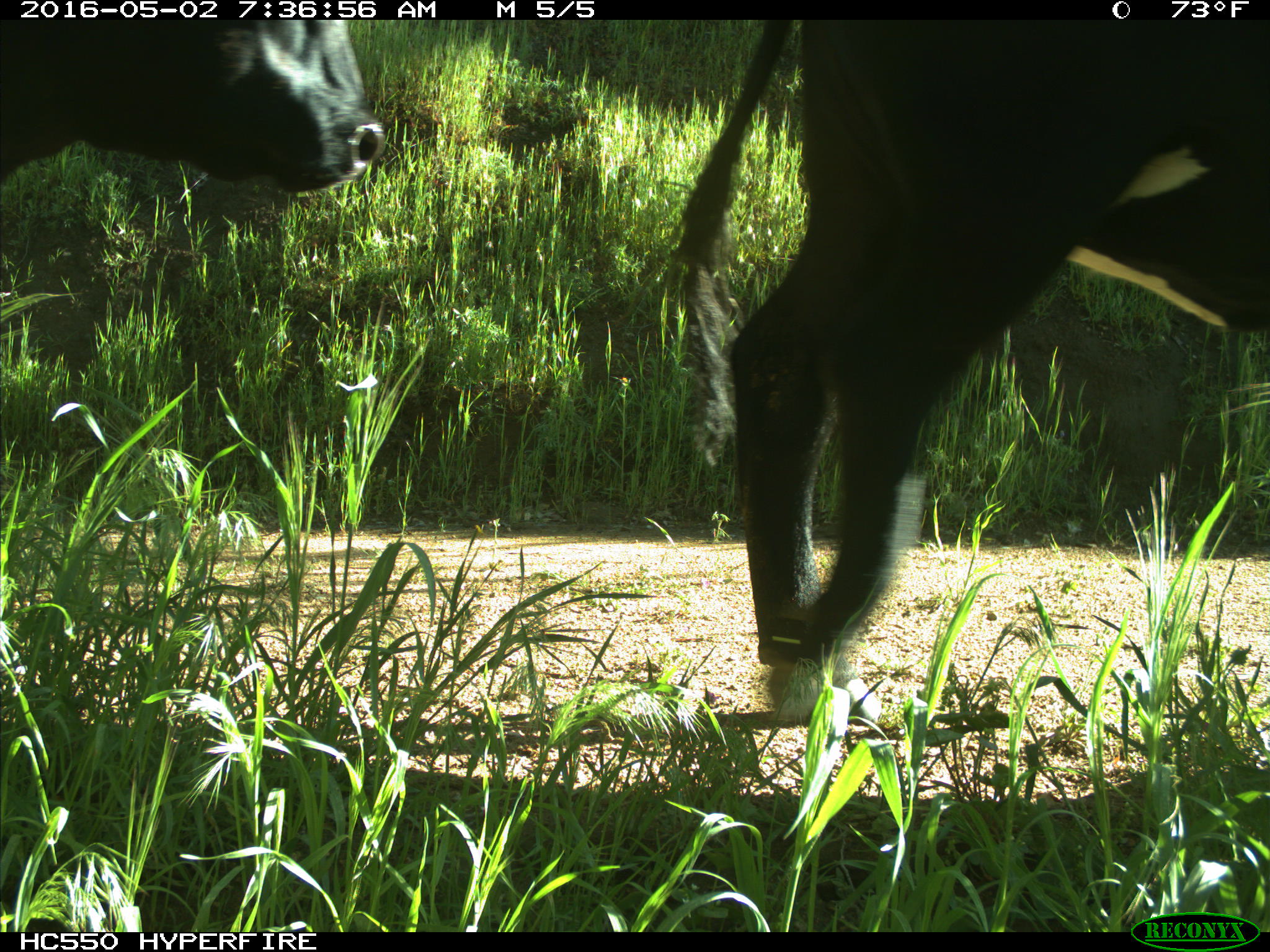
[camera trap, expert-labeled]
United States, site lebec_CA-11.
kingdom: Animalia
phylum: Chordata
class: Mammalia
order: Artiodactyla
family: Bovidae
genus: Bos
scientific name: Bos taurus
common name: domestic cow